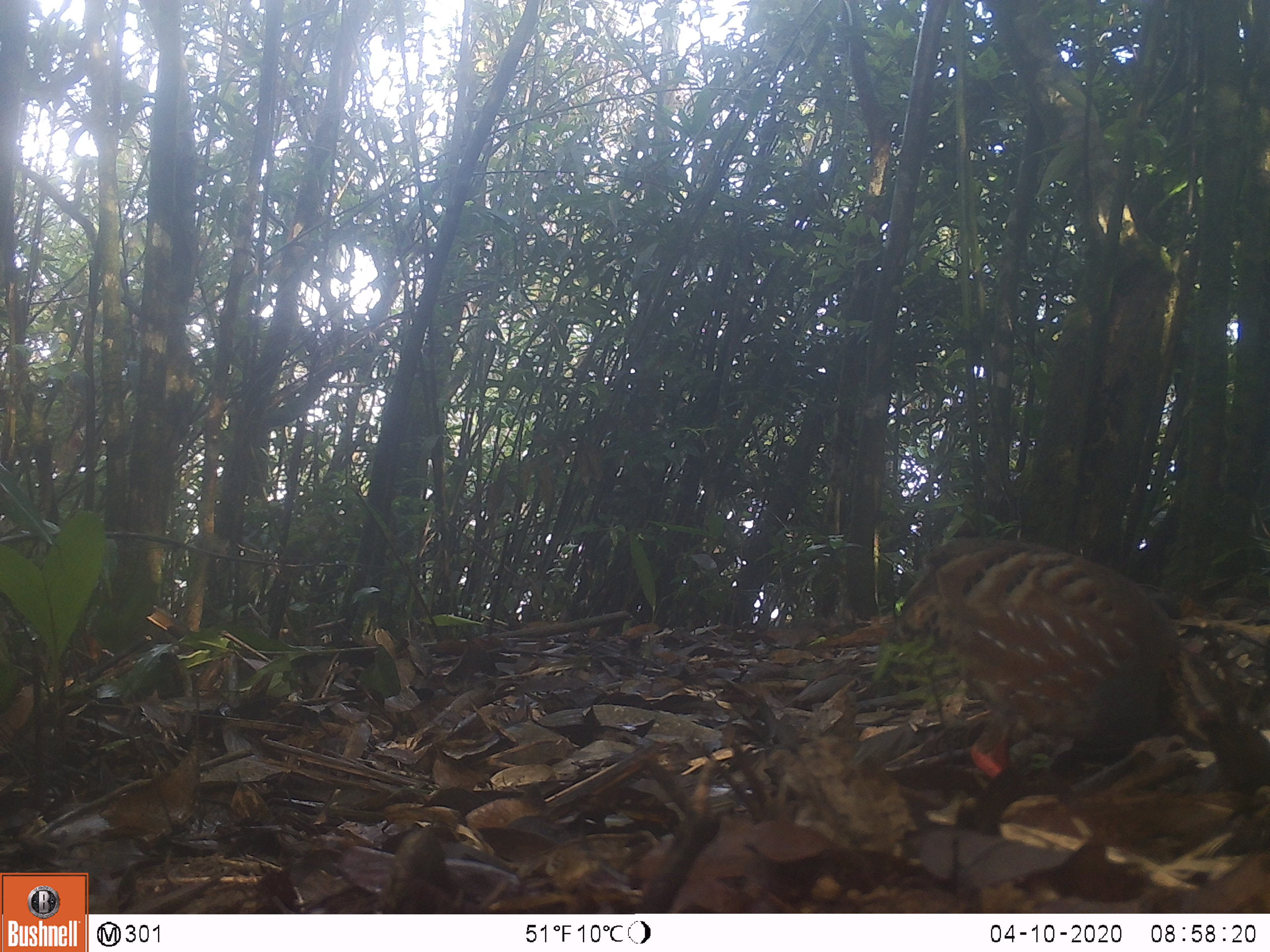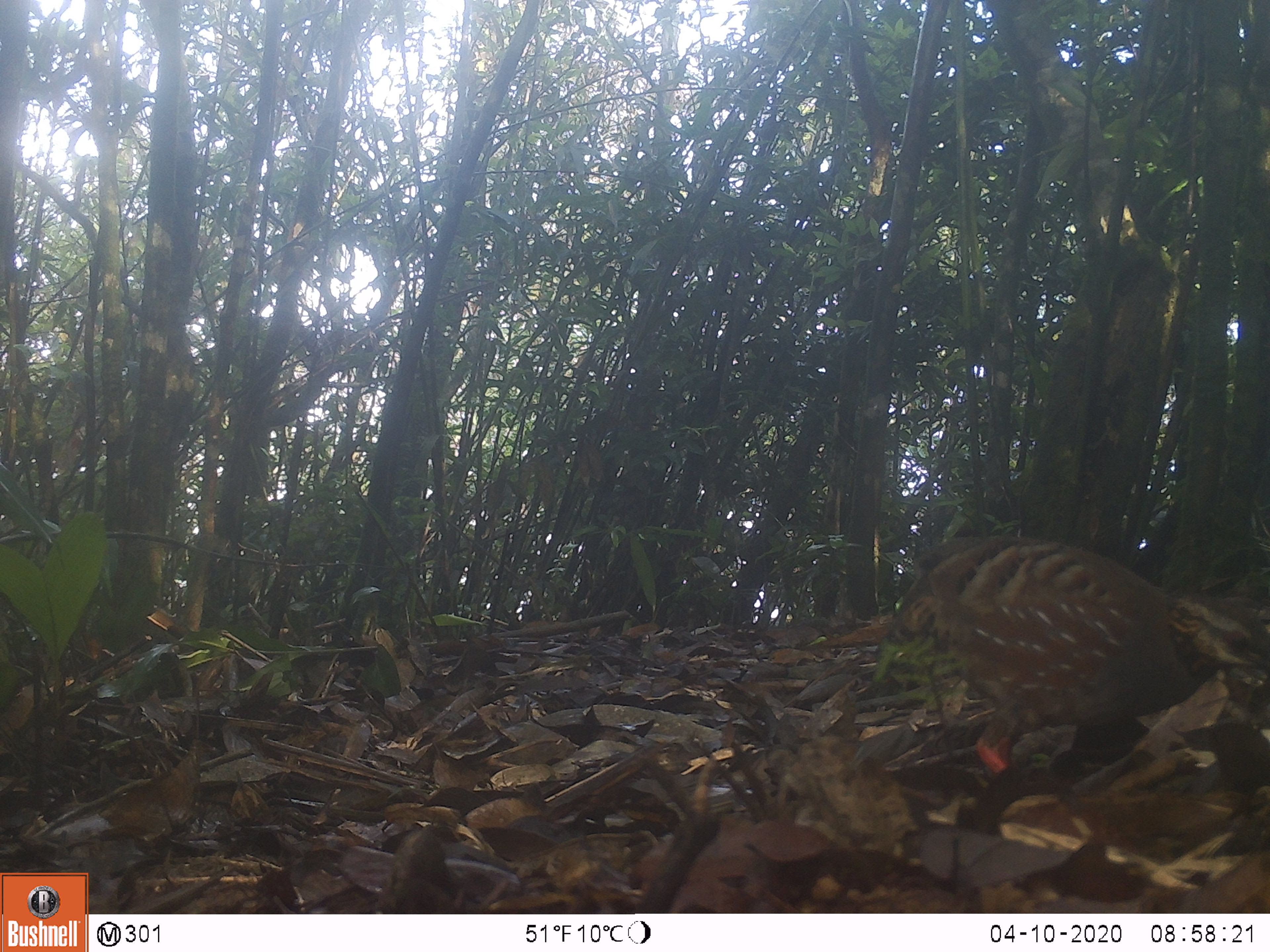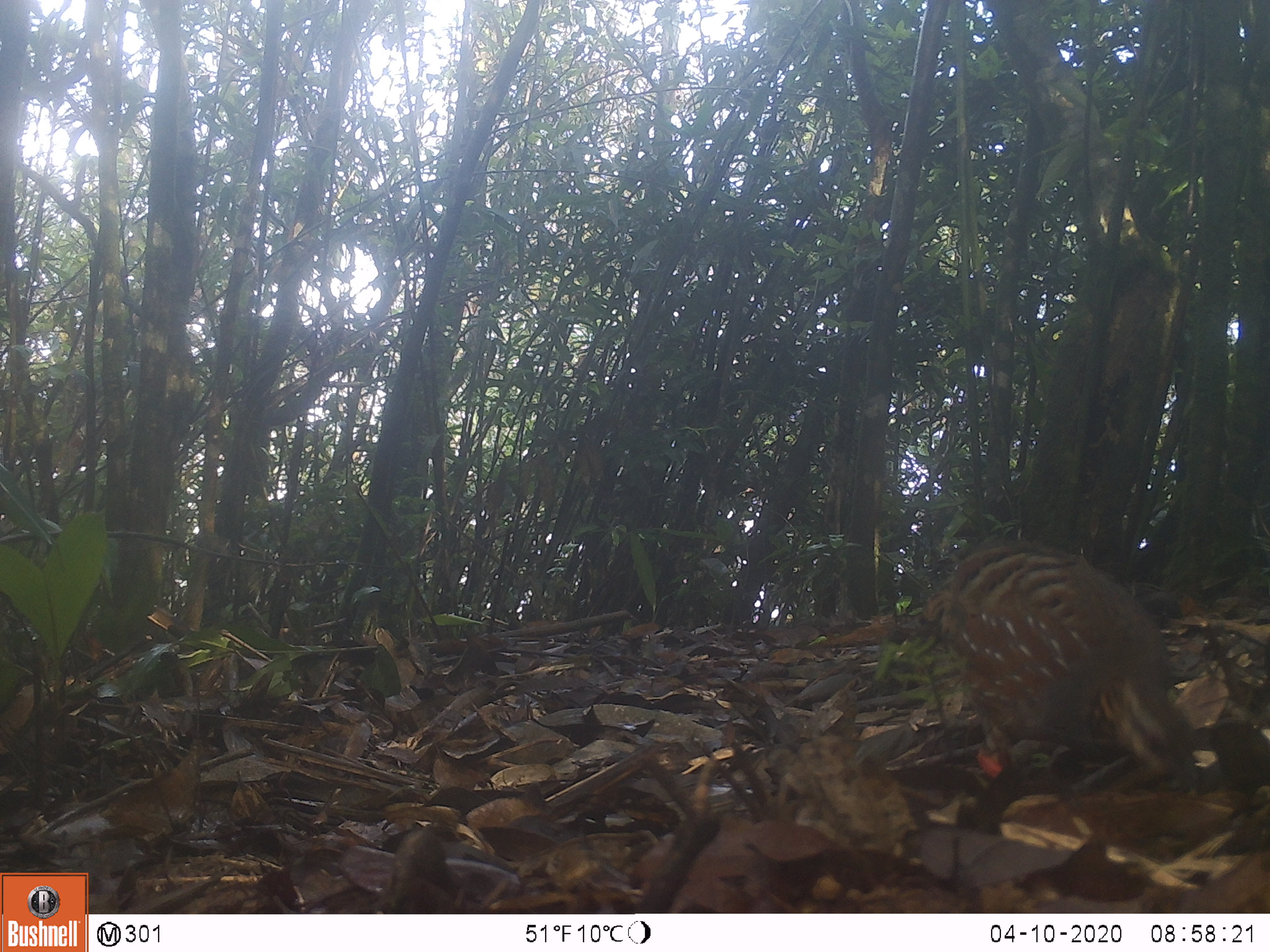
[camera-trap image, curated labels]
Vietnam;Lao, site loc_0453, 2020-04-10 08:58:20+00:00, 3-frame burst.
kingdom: Animalia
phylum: Chordata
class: Aves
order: Galliformes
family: Phasianidae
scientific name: Phasianidae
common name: partridge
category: unidentified partridge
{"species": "unidentified partridge (partridge) (Phasianidae)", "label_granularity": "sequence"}